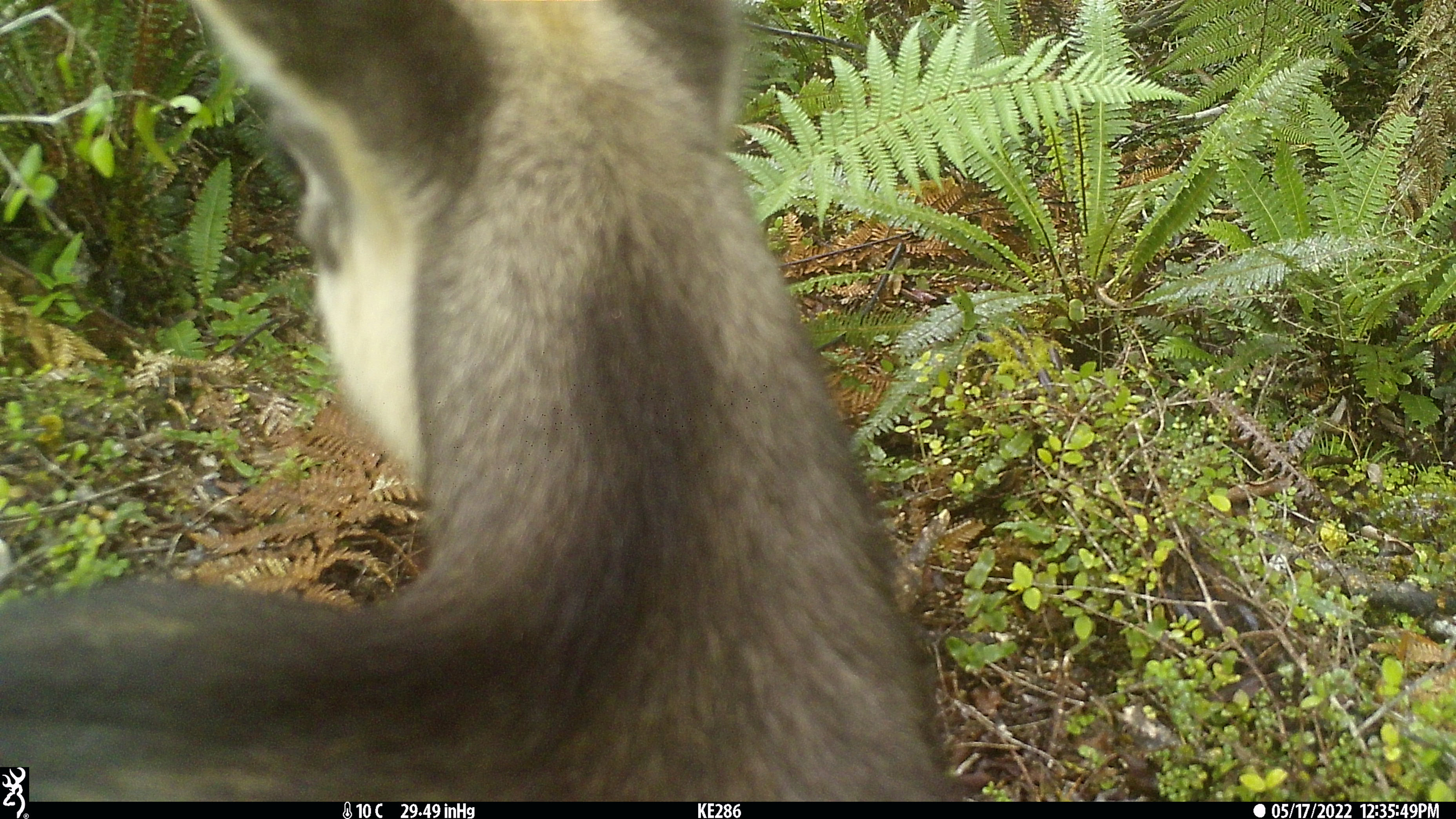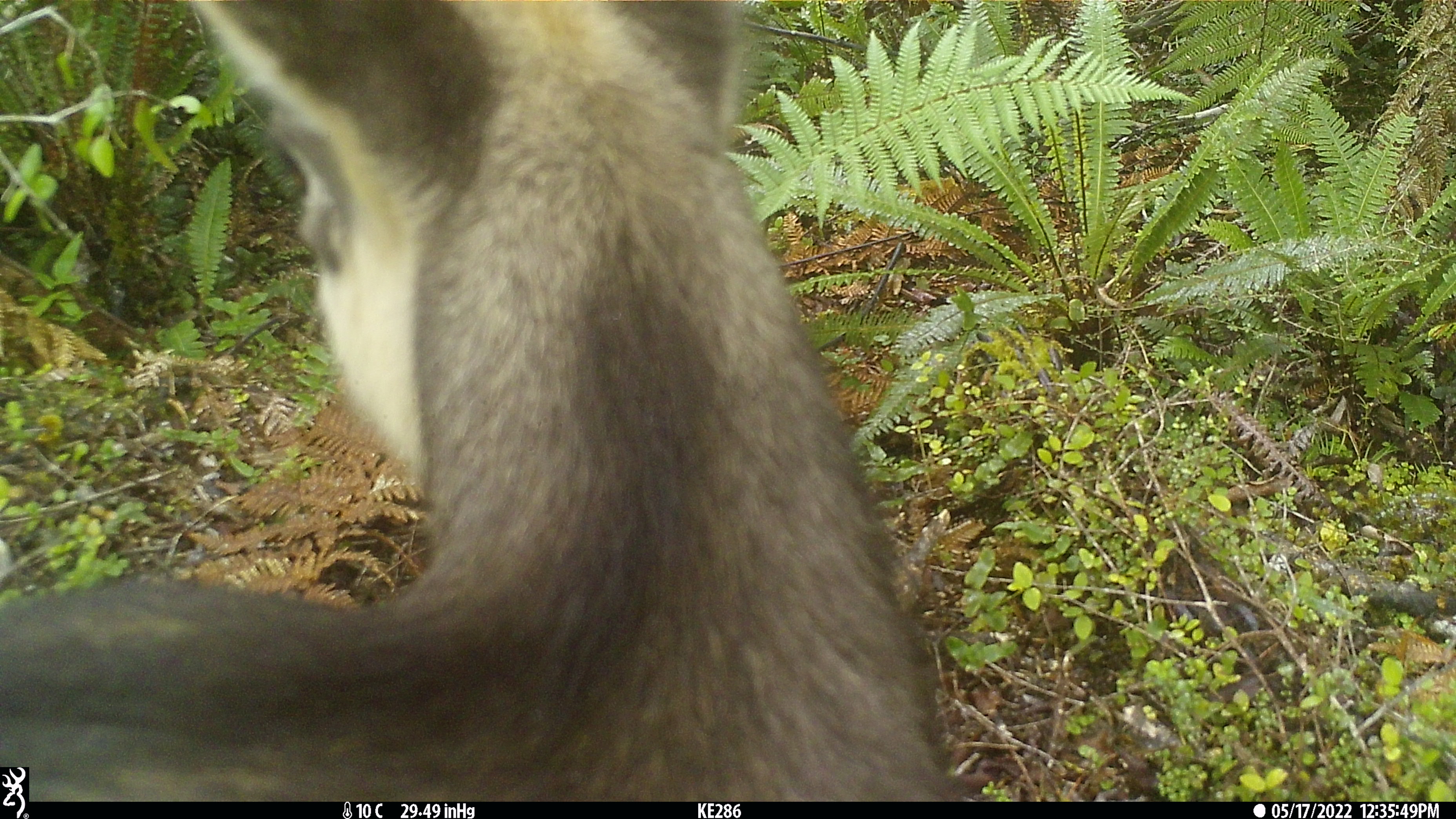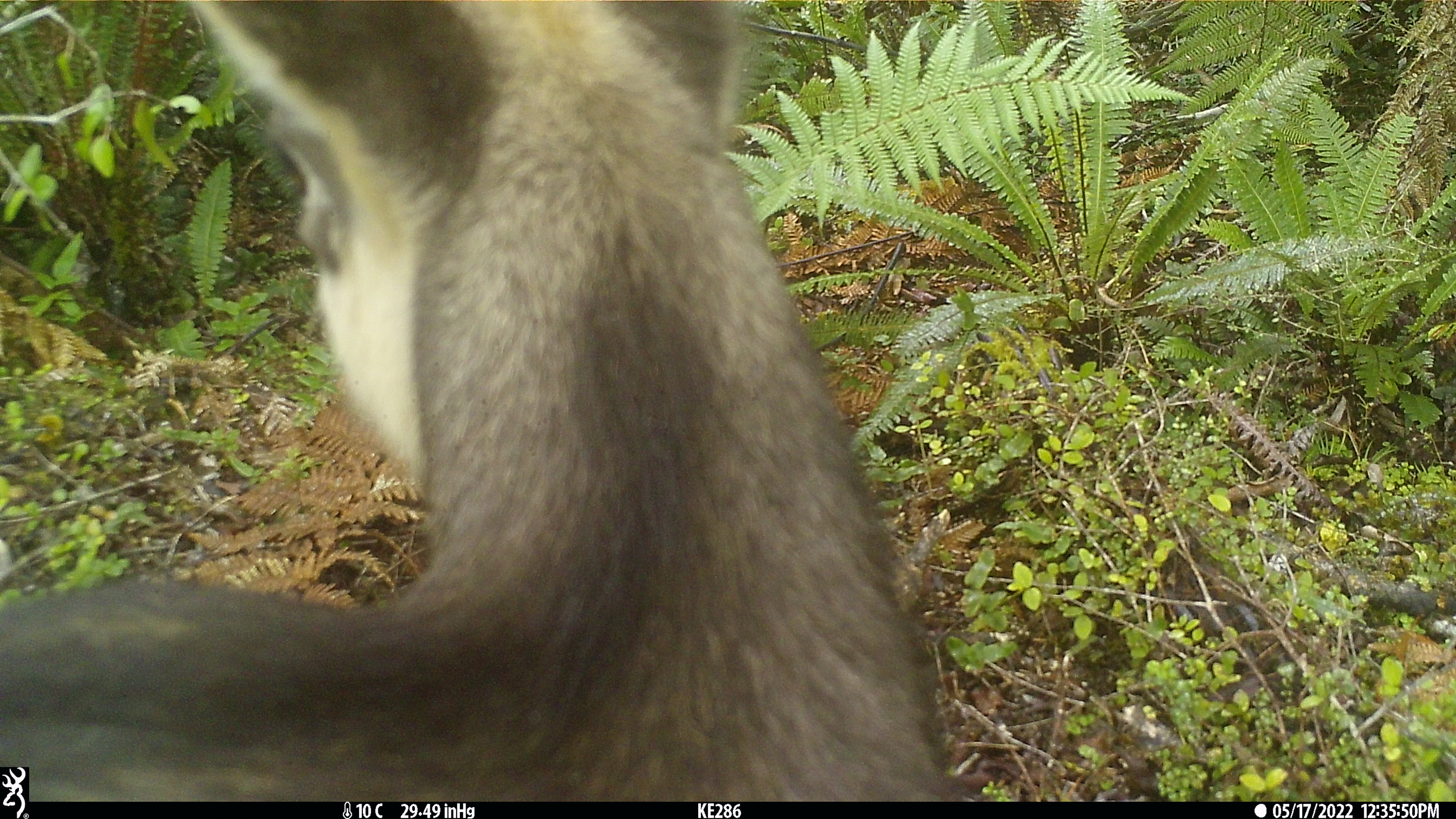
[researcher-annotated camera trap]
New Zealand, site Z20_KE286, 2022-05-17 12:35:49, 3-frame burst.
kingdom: Animalia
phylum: Chordata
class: Mammalia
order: Artiodactyla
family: Bovidae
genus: Rupicapra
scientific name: Rupicapra rupicapra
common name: alpine chamois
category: chamois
Chamois (alpine chamois) (Rupicapra rupicapra).